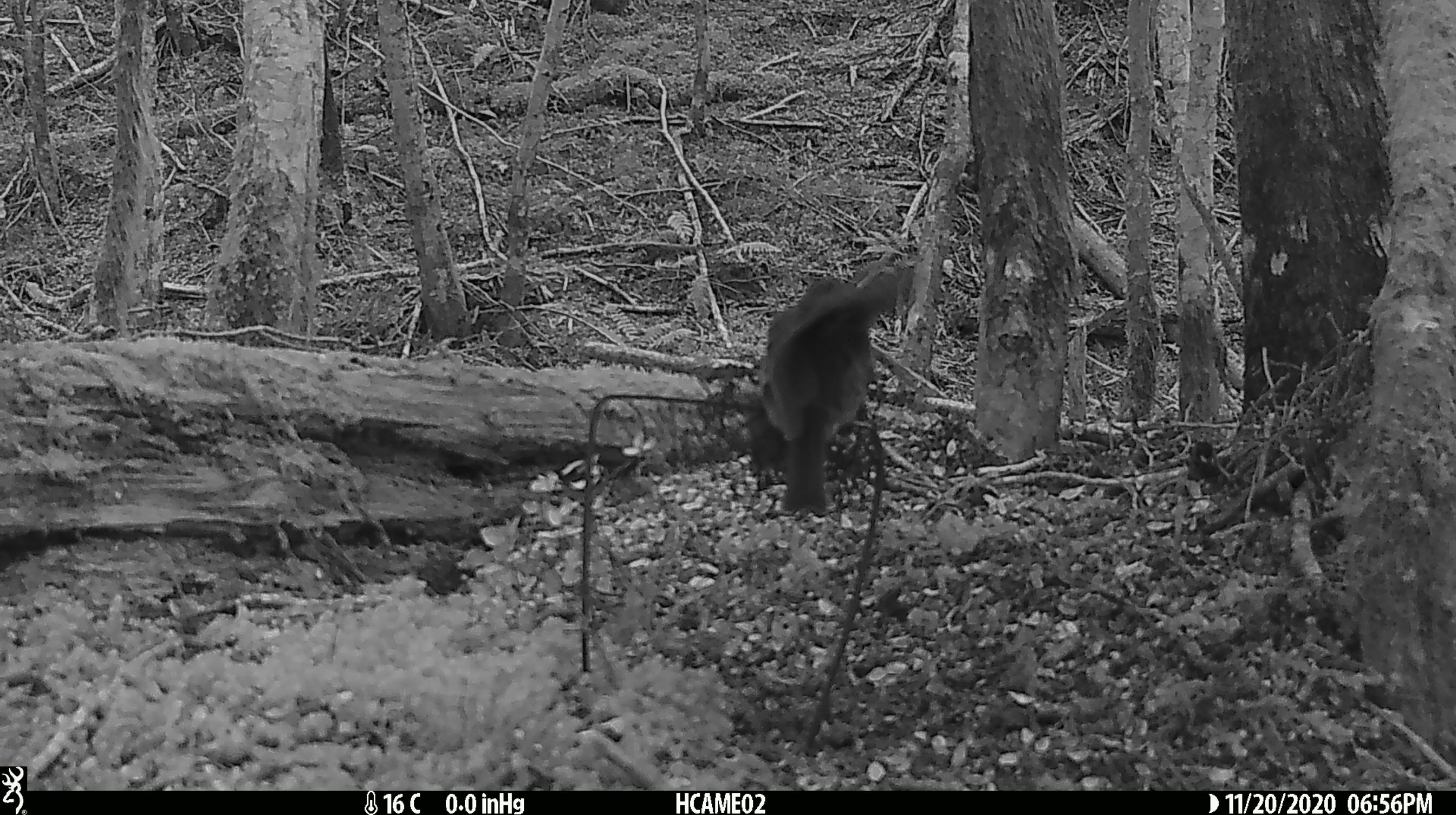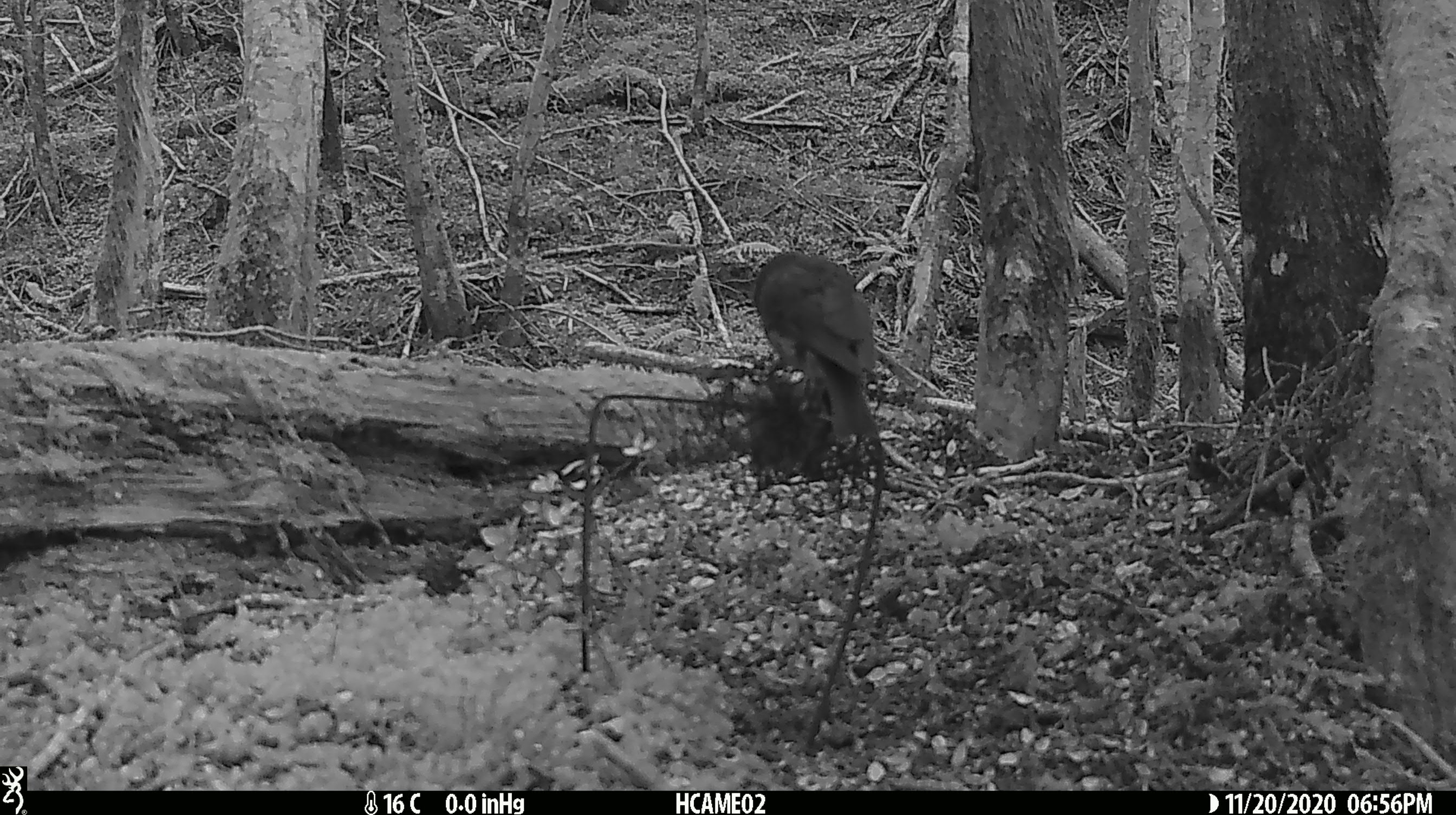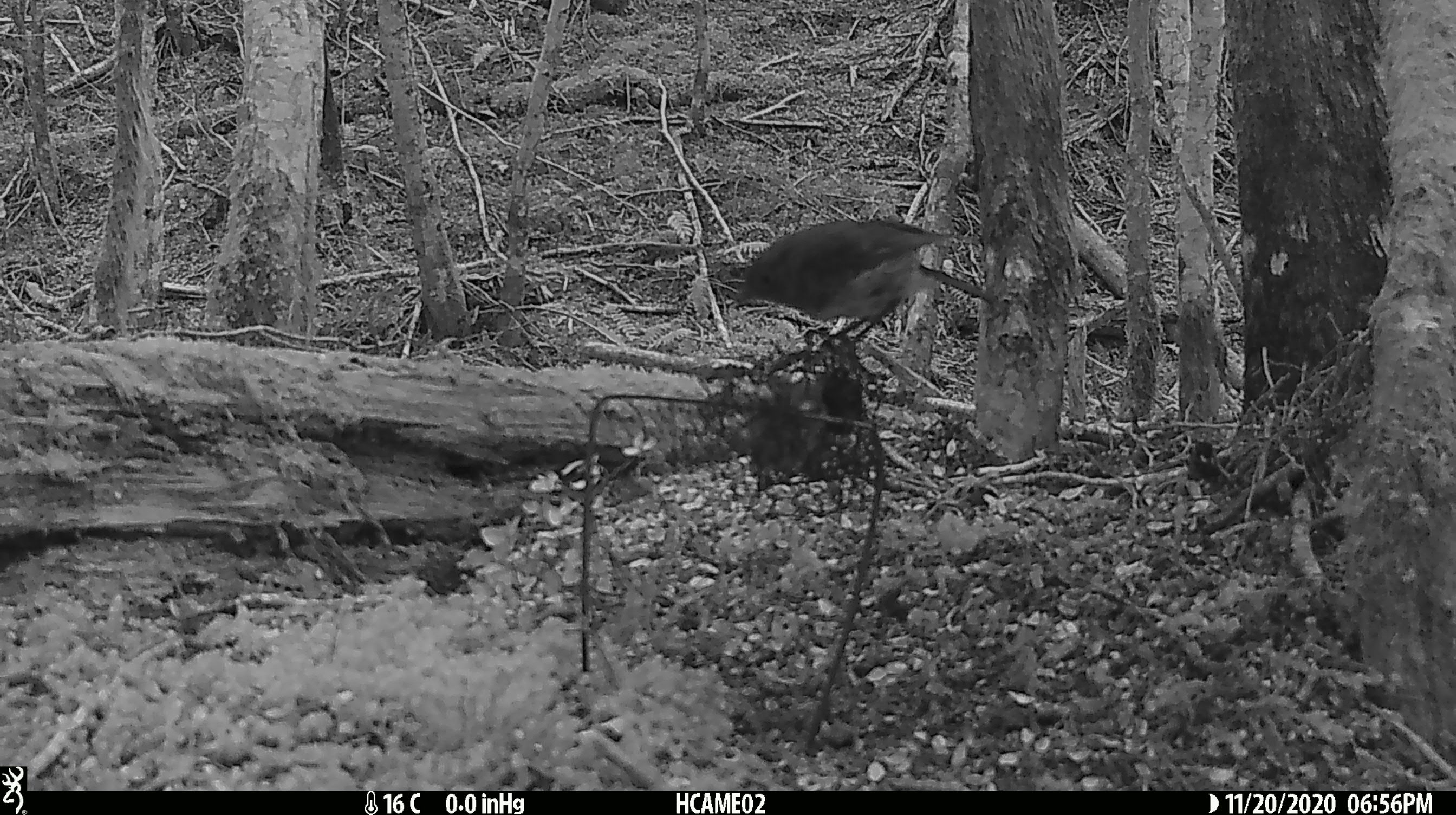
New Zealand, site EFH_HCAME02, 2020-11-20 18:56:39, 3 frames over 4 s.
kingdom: Animalia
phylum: Chordata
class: Aves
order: Passeriformes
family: Petroicidae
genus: Petroica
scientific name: Petroica australis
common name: new zealand robin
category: robin